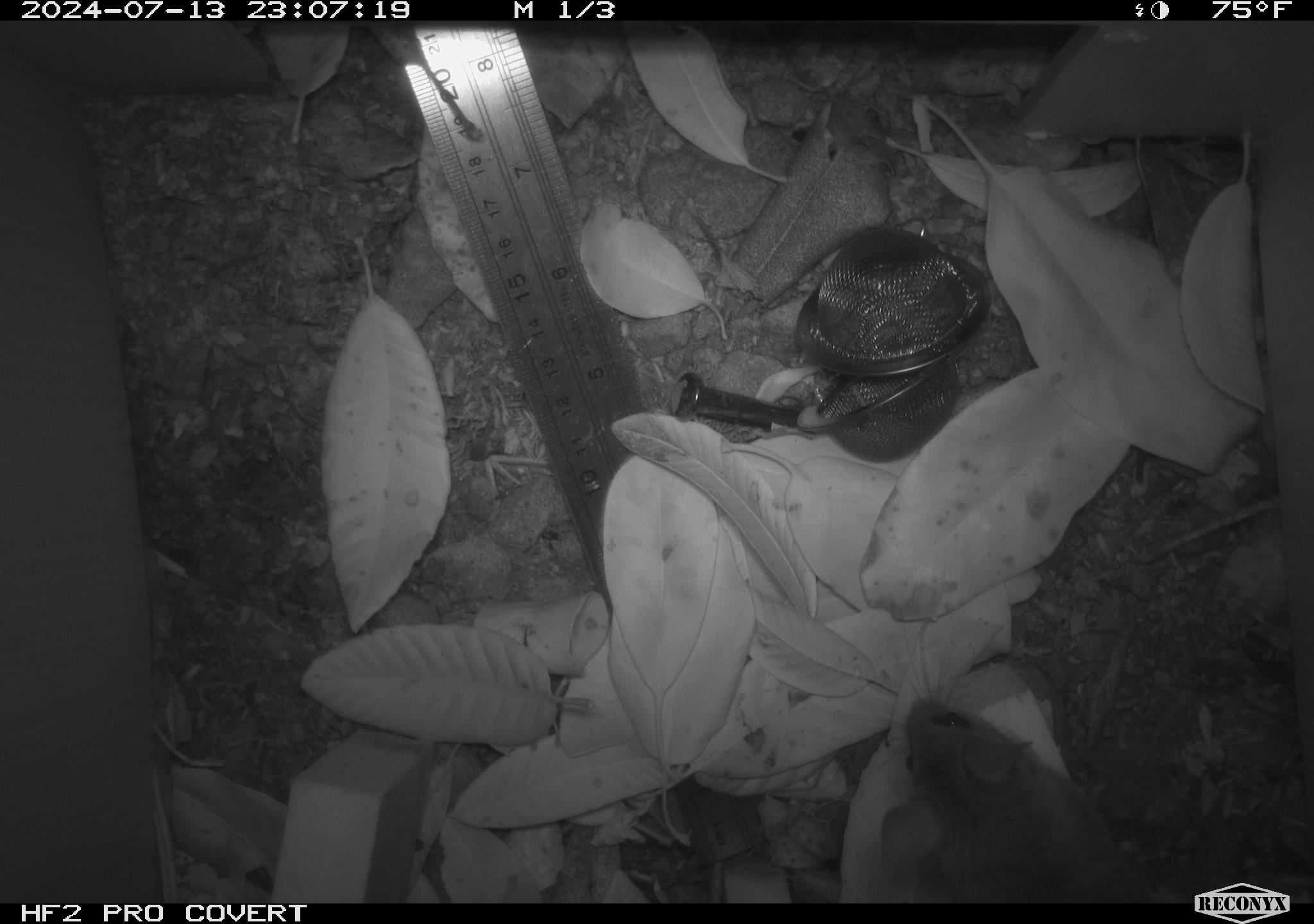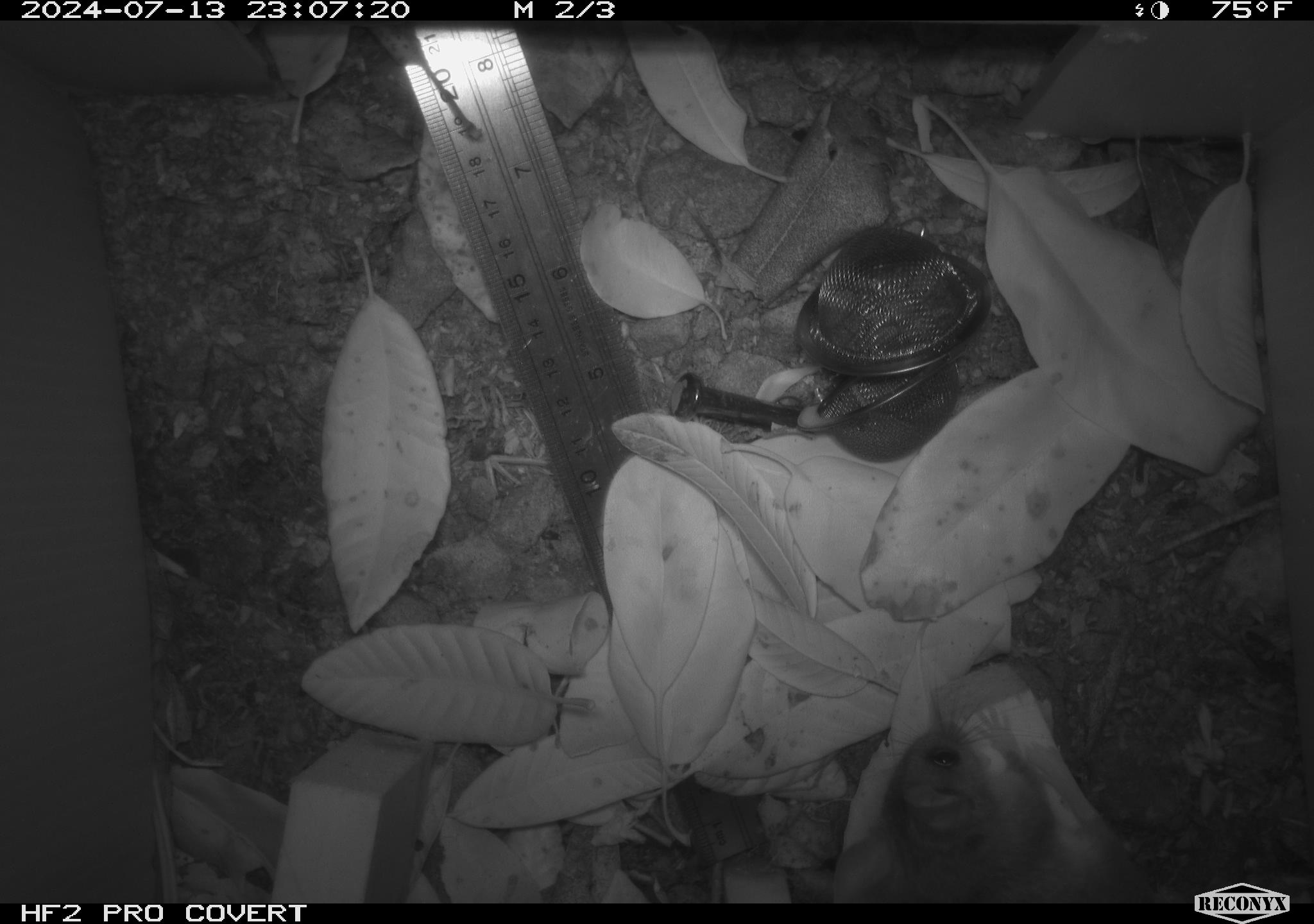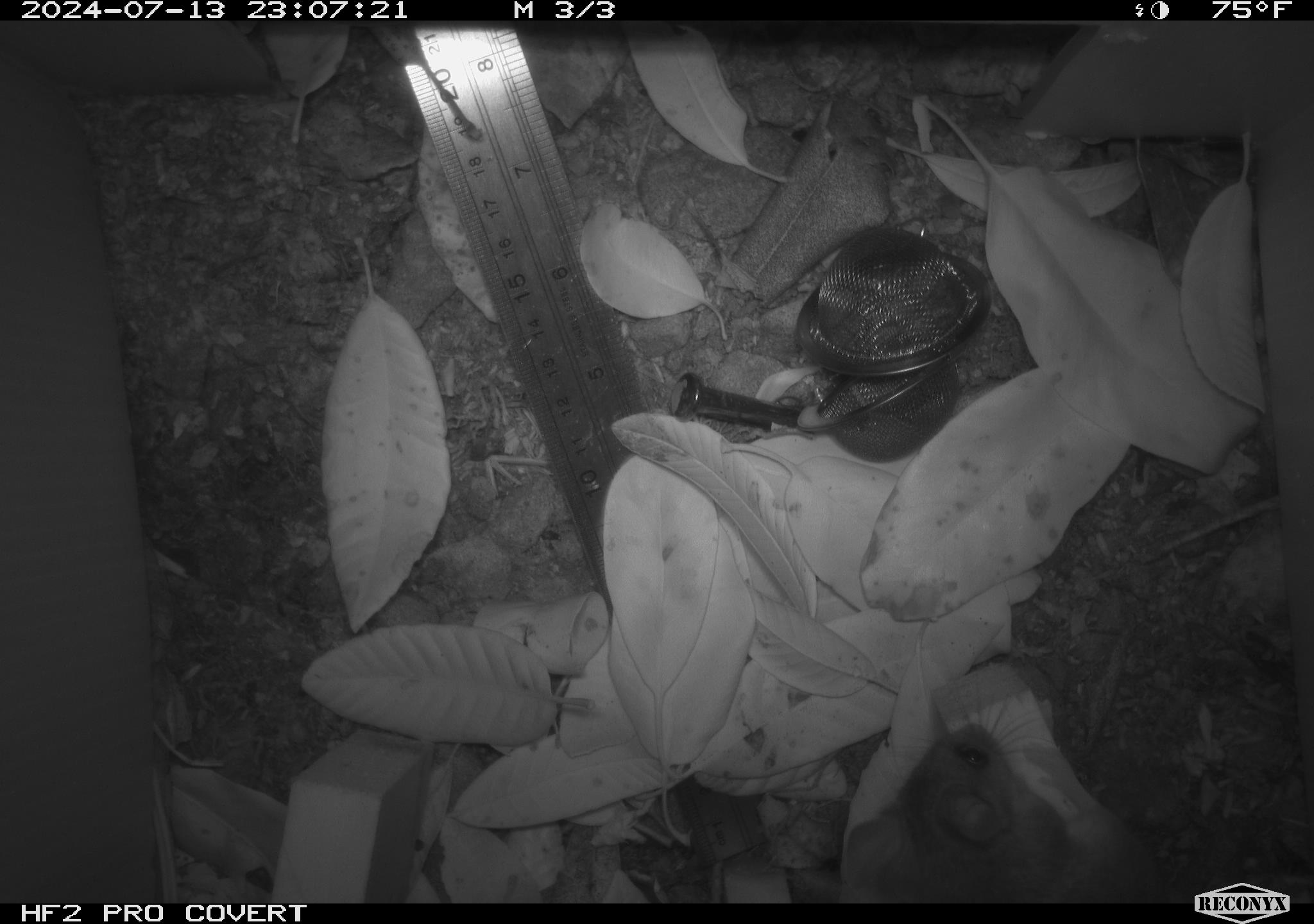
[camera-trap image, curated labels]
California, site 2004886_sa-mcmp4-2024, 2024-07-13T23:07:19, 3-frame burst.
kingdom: Animalia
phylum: Chordata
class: Mammalia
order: Rodentia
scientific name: Rodentia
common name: mouse species